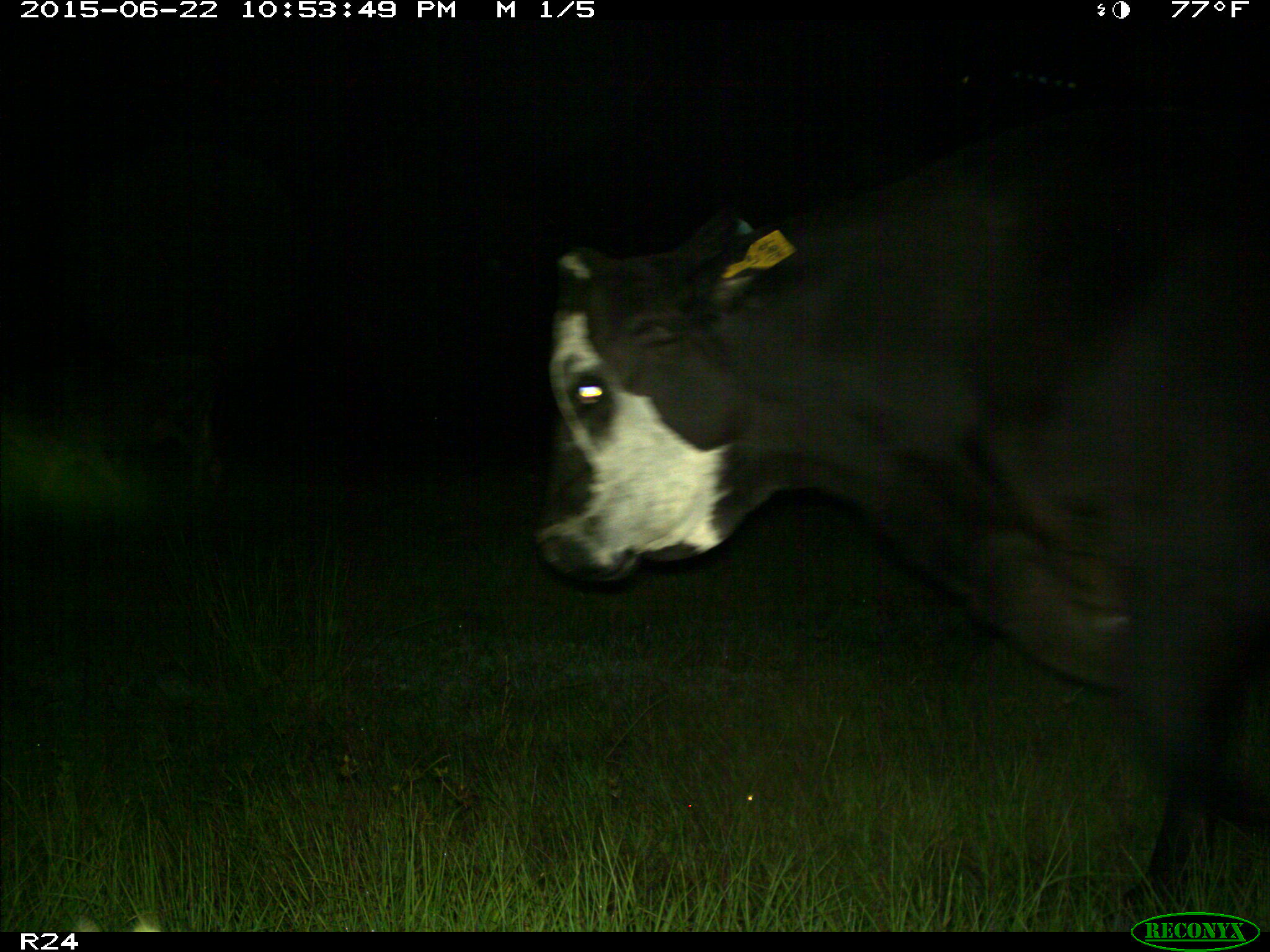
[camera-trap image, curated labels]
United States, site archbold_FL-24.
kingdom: Animalia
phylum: Chordata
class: Mammalia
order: Artiodactyla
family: Bovidae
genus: Bos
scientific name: Bos taurus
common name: domestic cow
Bos taurus (domestic cow).